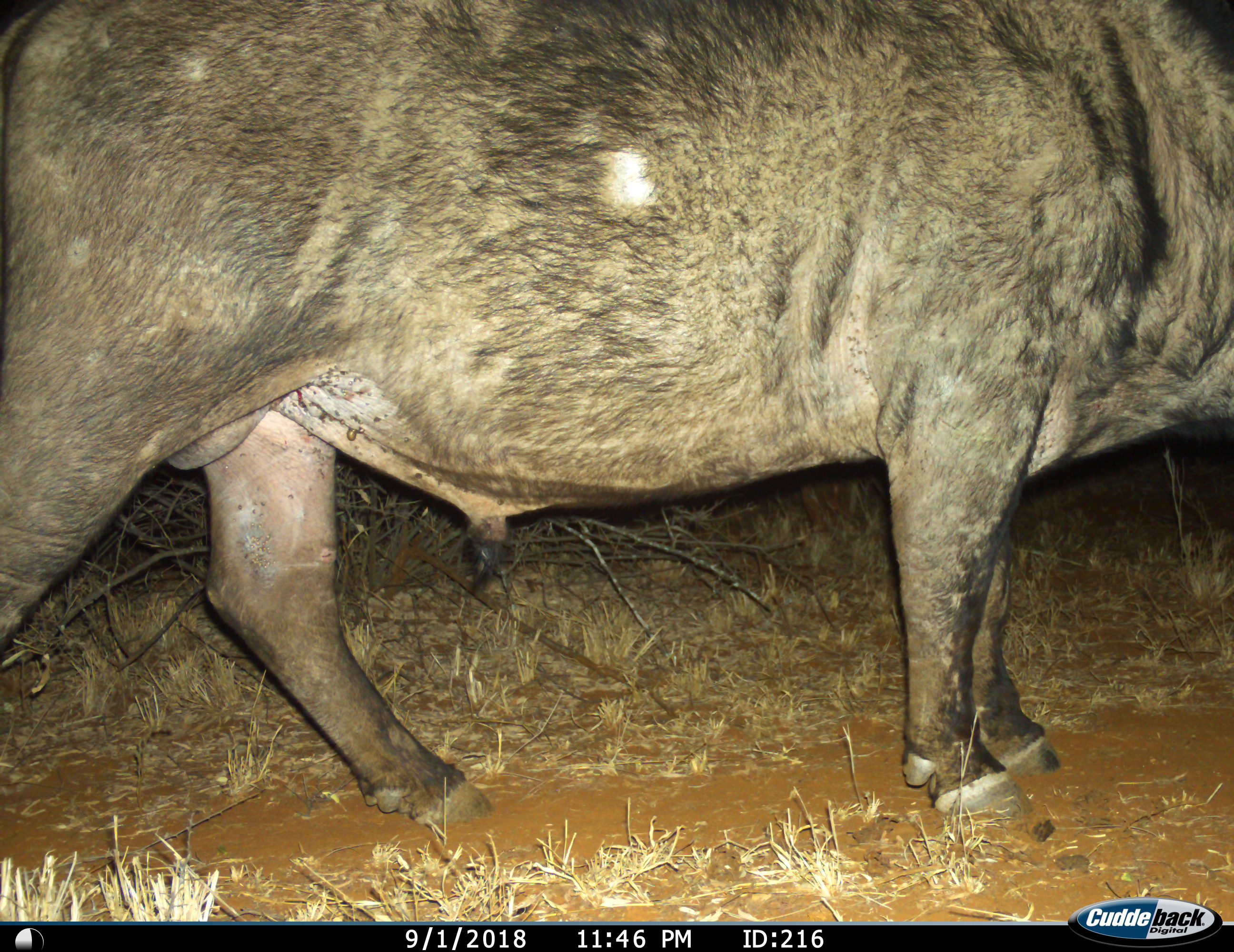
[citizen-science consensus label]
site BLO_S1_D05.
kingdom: Animalia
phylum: Chordata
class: Mammalia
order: Artiodactyla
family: Bovidae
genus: Syncerus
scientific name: Syncerus caffer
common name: african buffalo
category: buffalo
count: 1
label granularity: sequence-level